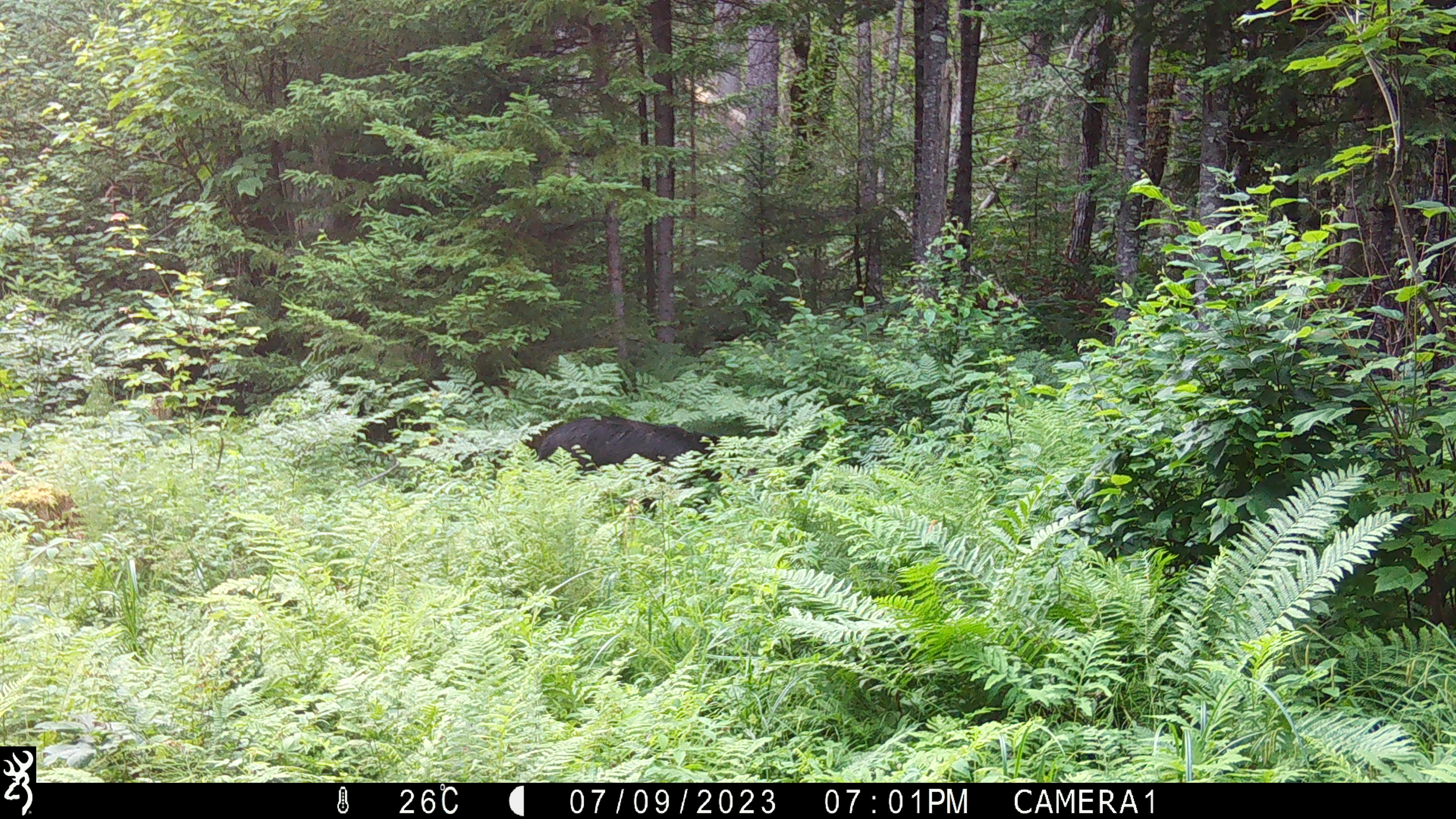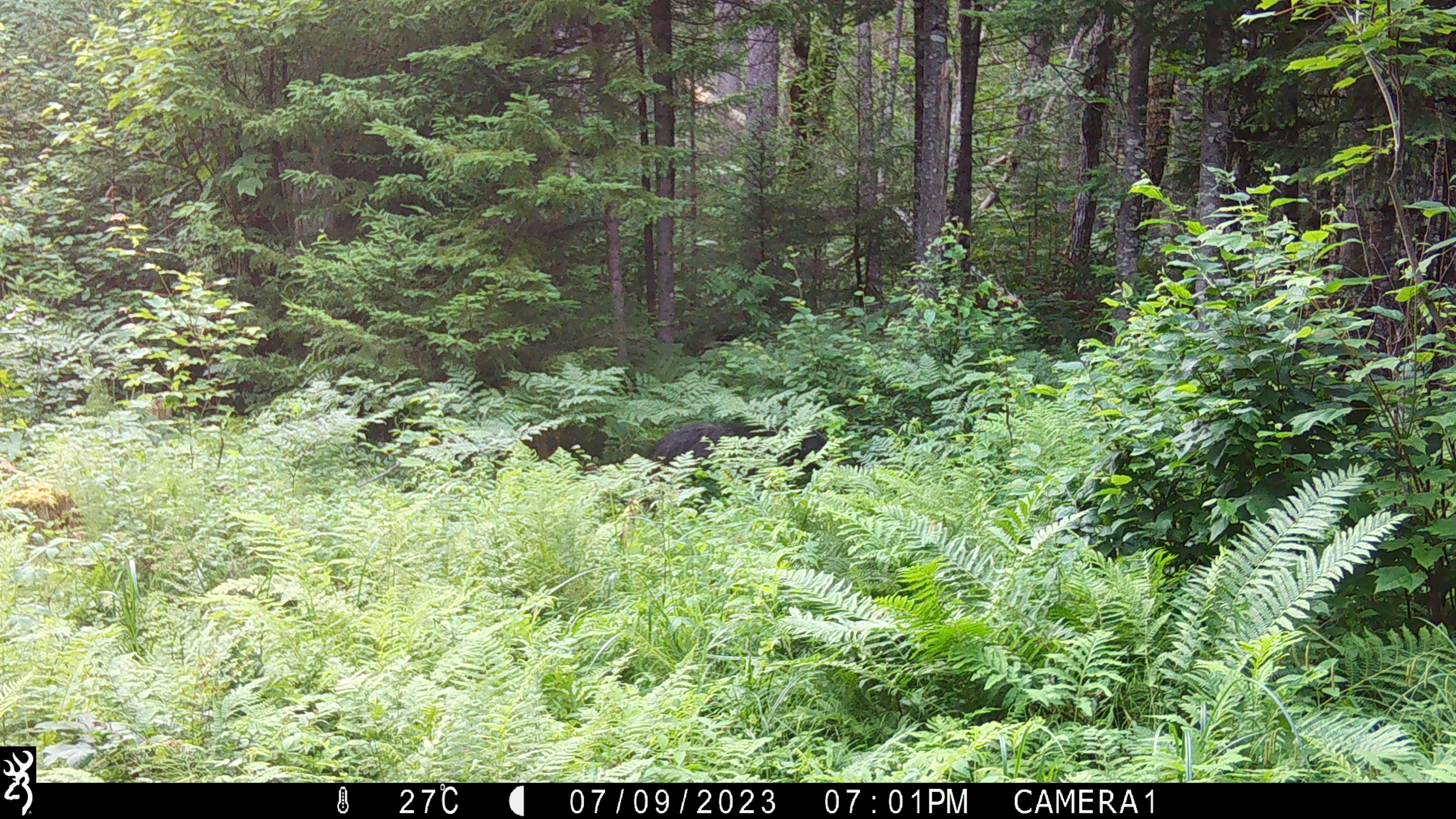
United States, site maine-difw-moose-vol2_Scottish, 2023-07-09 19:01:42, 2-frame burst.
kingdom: Animalia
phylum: Chordata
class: Mammalia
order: Carnivora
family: Ursidae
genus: Ursus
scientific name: Ursus americanus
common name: black bear